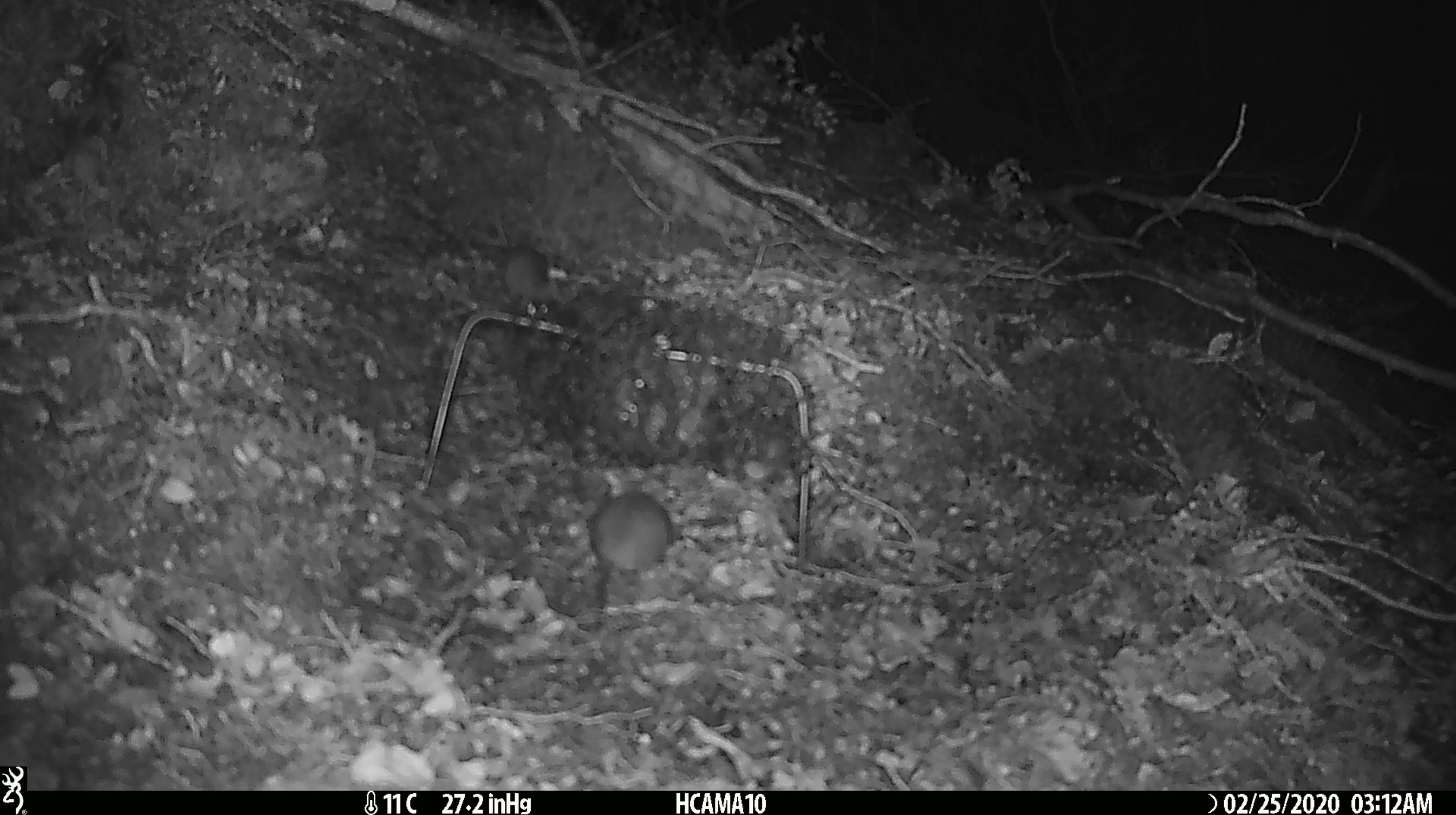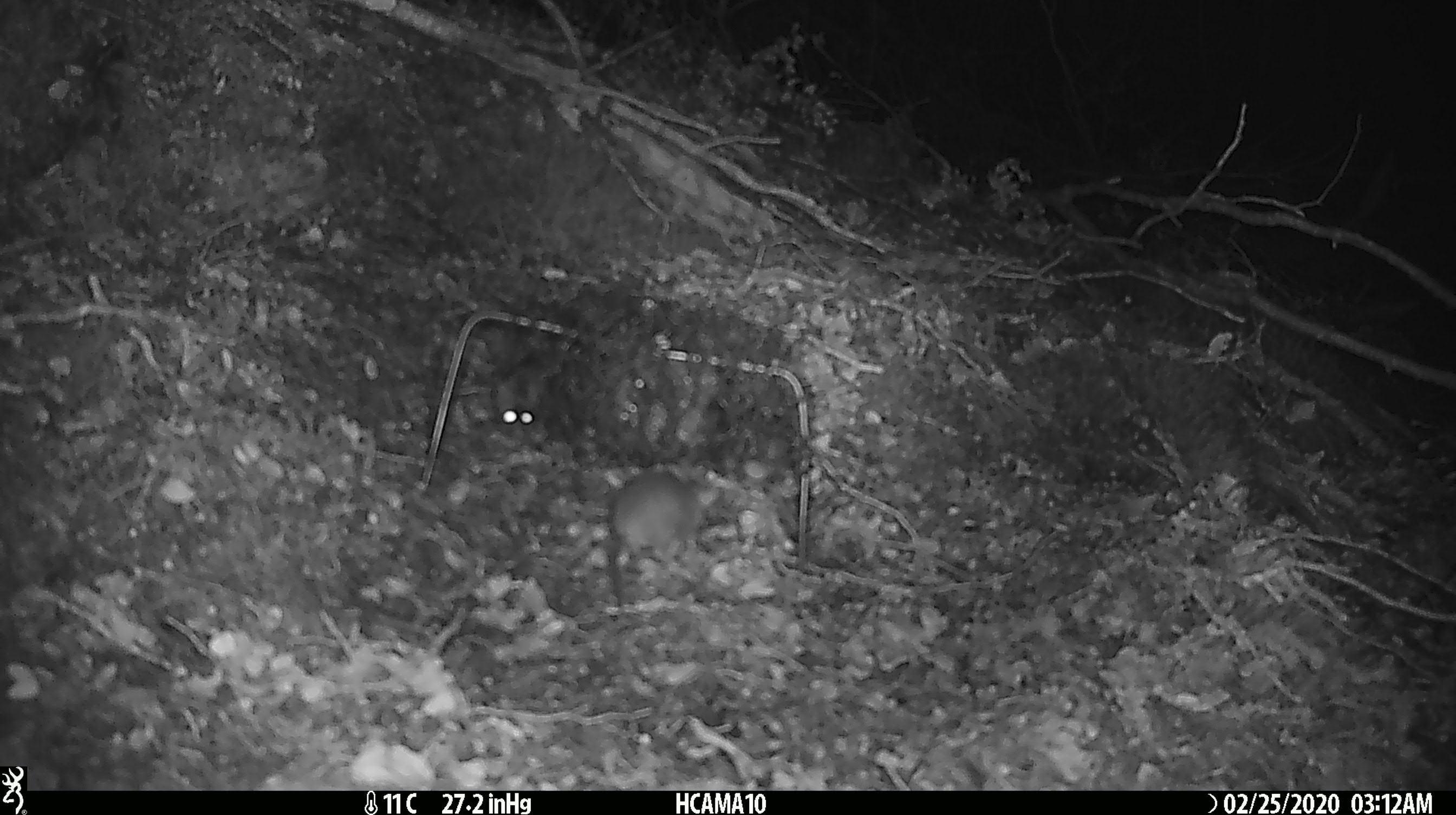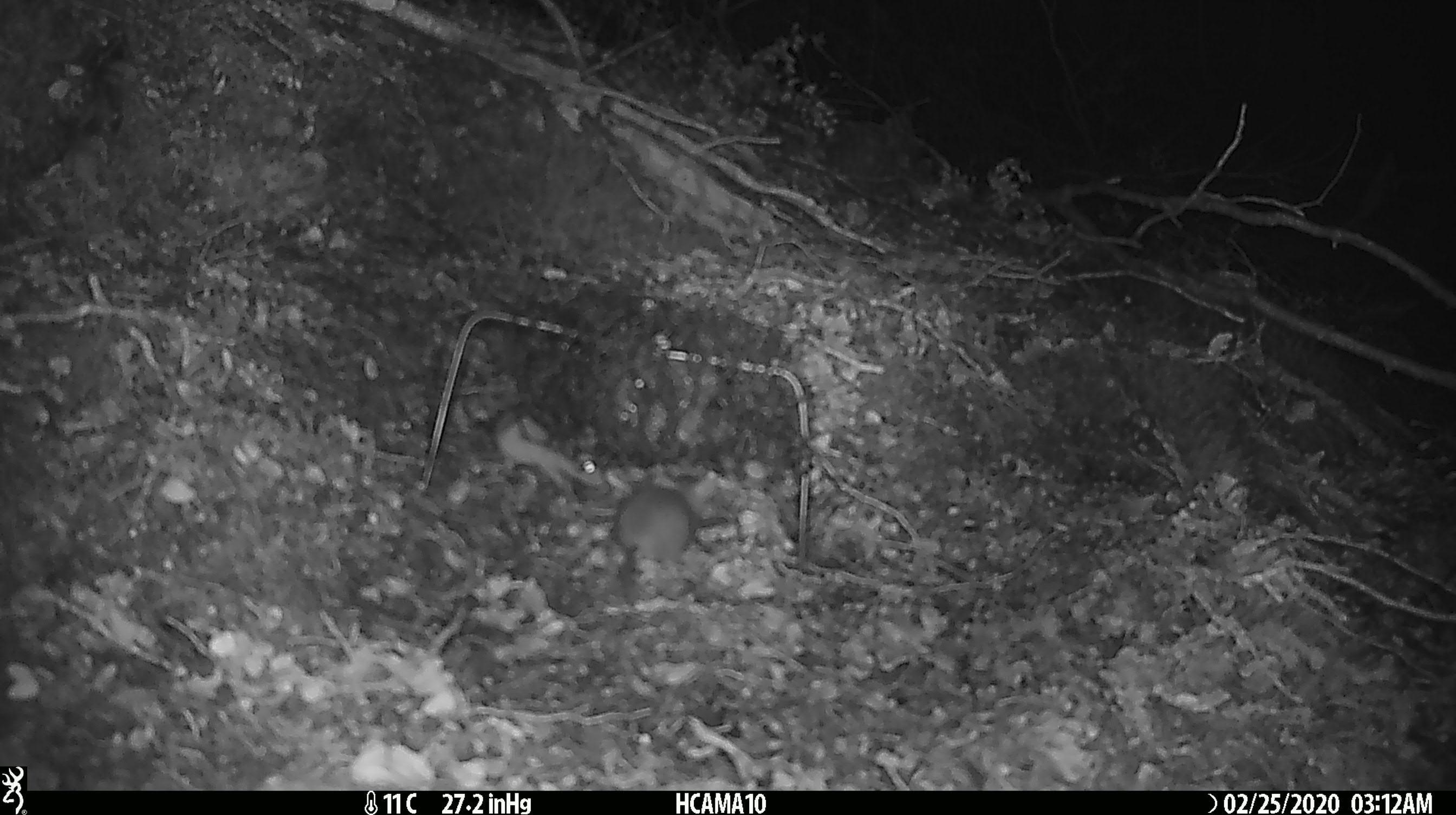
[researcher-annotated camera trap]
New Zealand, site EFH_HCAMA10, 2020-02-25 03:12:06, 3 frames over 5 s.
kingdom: Animalia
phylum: Chordata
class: Mammalia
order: Rodentia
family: Muridae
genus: Mus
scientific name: Mus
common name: mouse